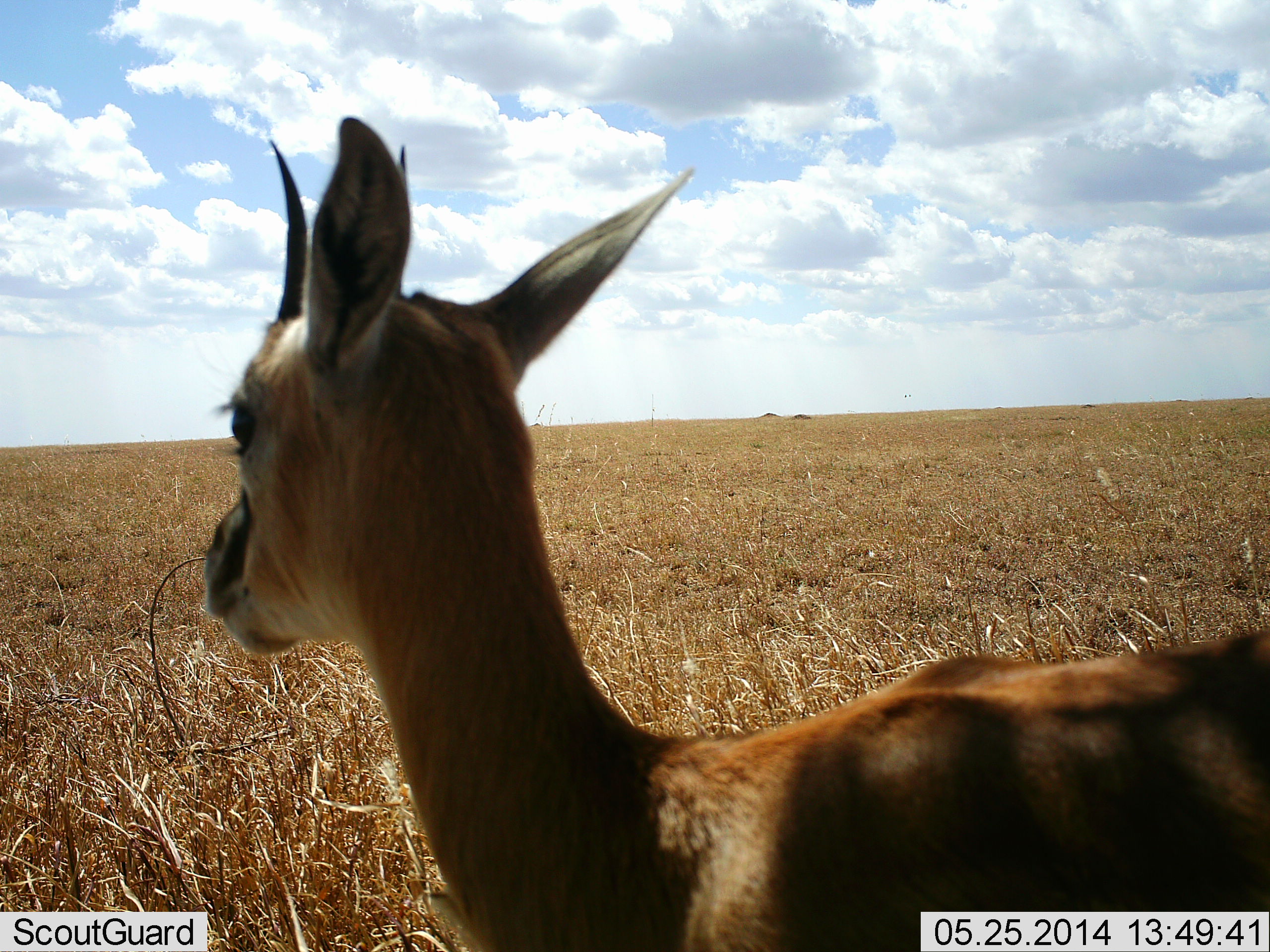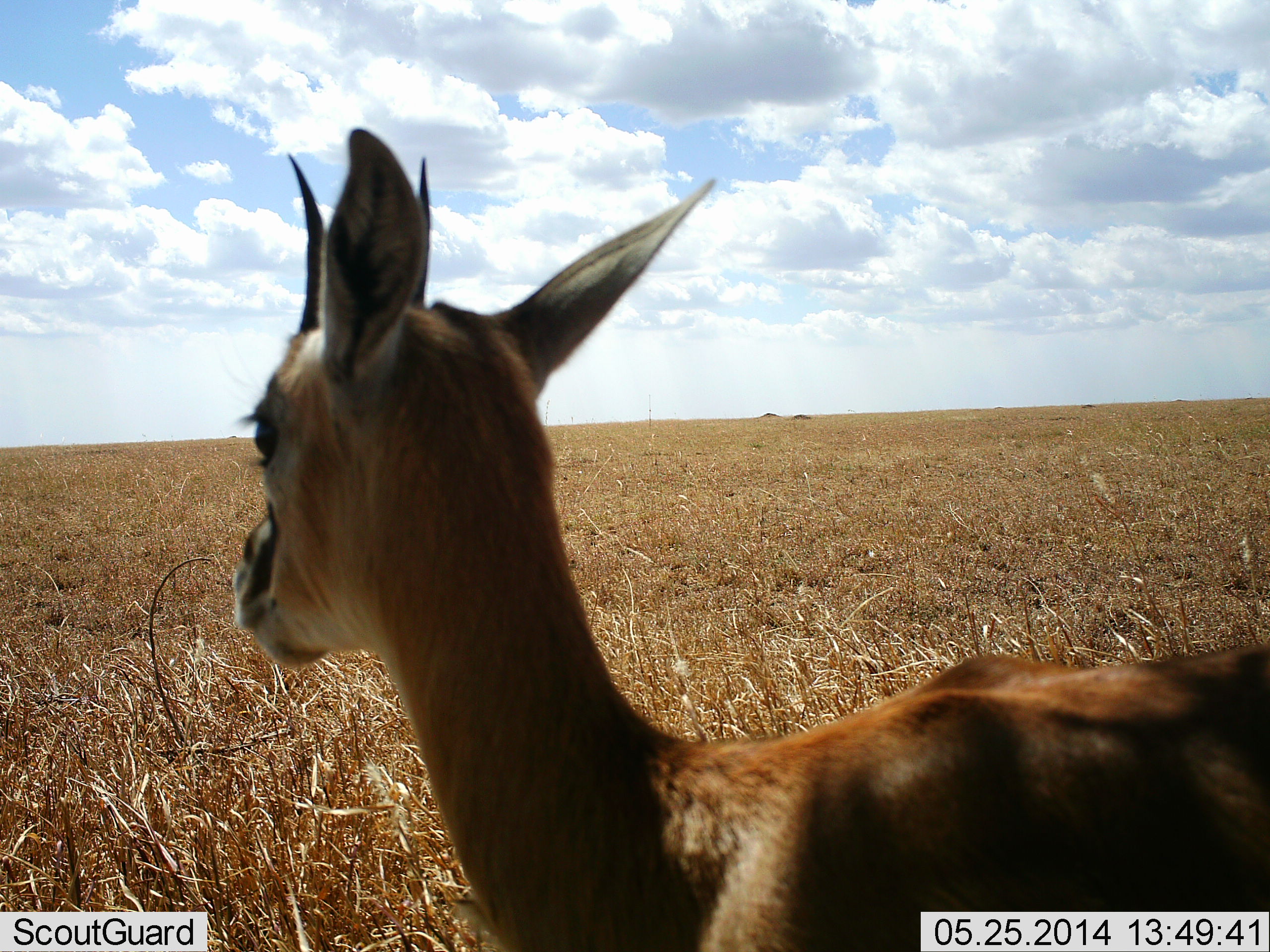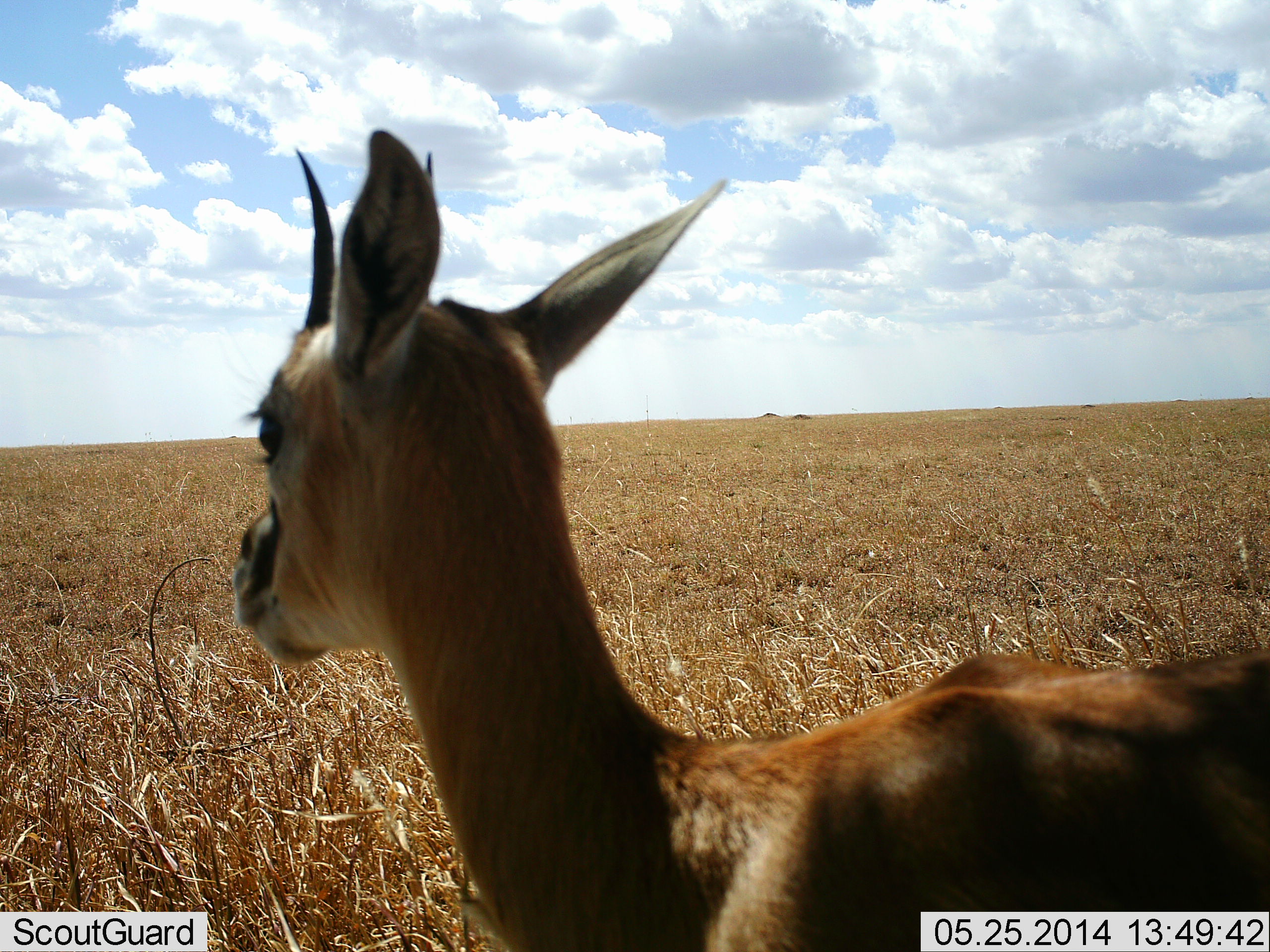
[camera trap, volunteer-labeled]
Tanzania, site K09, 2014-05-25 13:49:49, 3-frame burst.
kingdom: Animalia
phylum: Chordata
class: Mammalia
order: Artiodactyla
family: Bovidae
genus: Eudorcas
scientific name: Eudorcas thomsonii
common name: thomson's gazelle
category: gazellethomsons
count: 1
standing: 100%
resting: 0%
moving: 0%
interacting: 0%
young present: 0%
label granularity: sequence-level